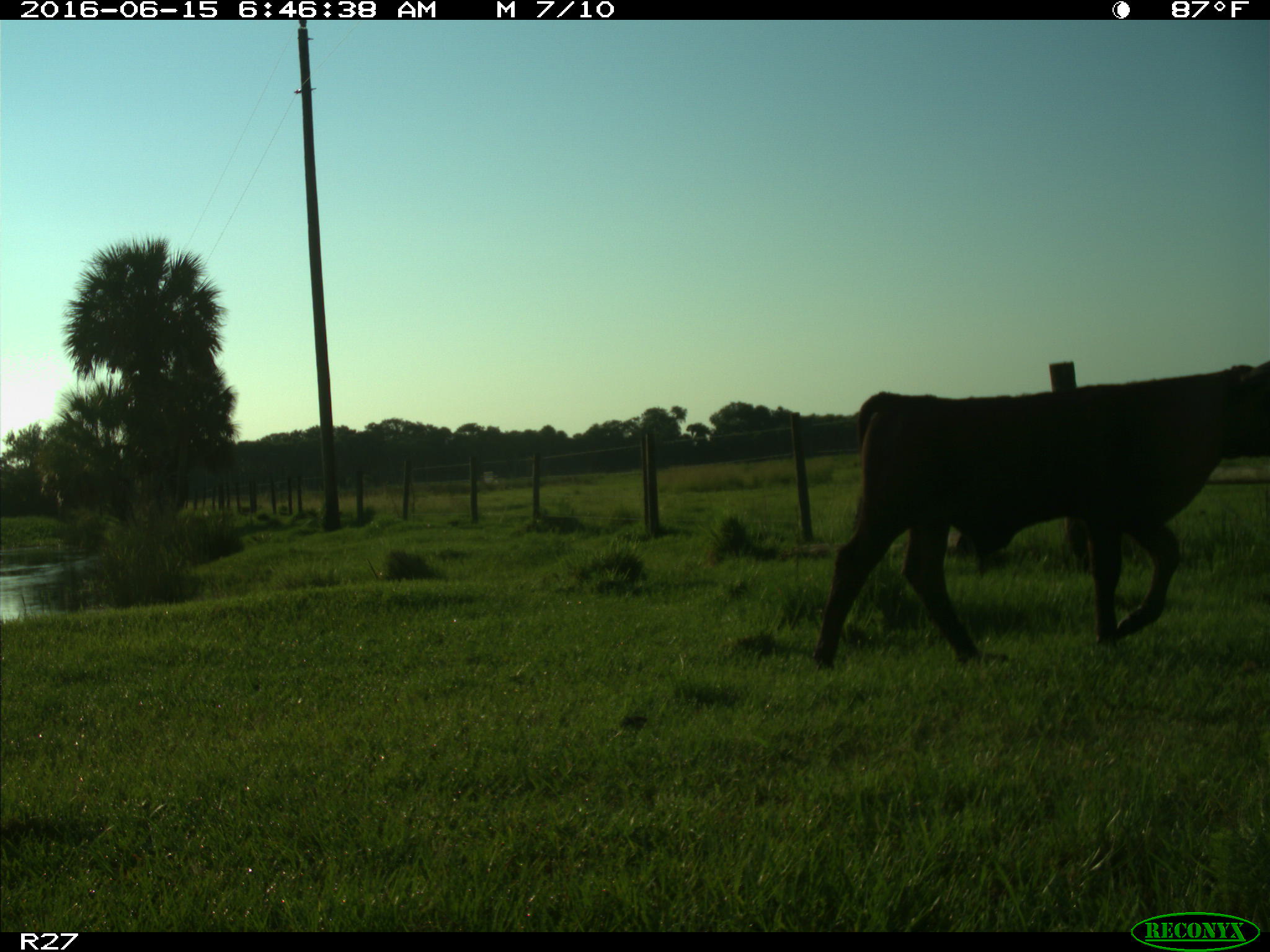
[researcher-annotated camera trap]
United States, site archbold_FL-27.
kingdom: Animalia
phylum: Chordata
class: Mammalia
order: Artiodactyla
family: Bovidae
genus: Bos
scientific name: Bos taurus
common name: domestic cow